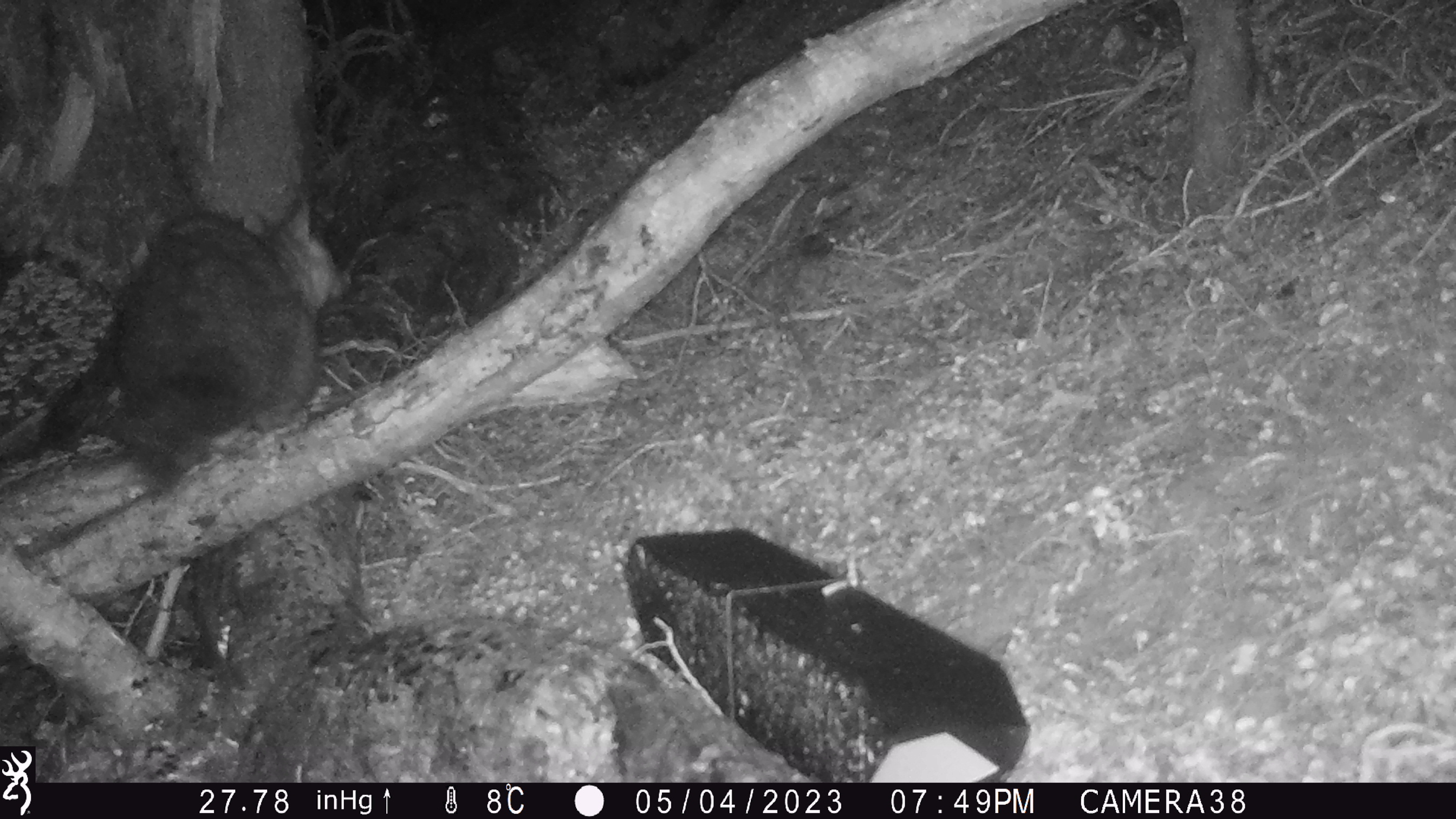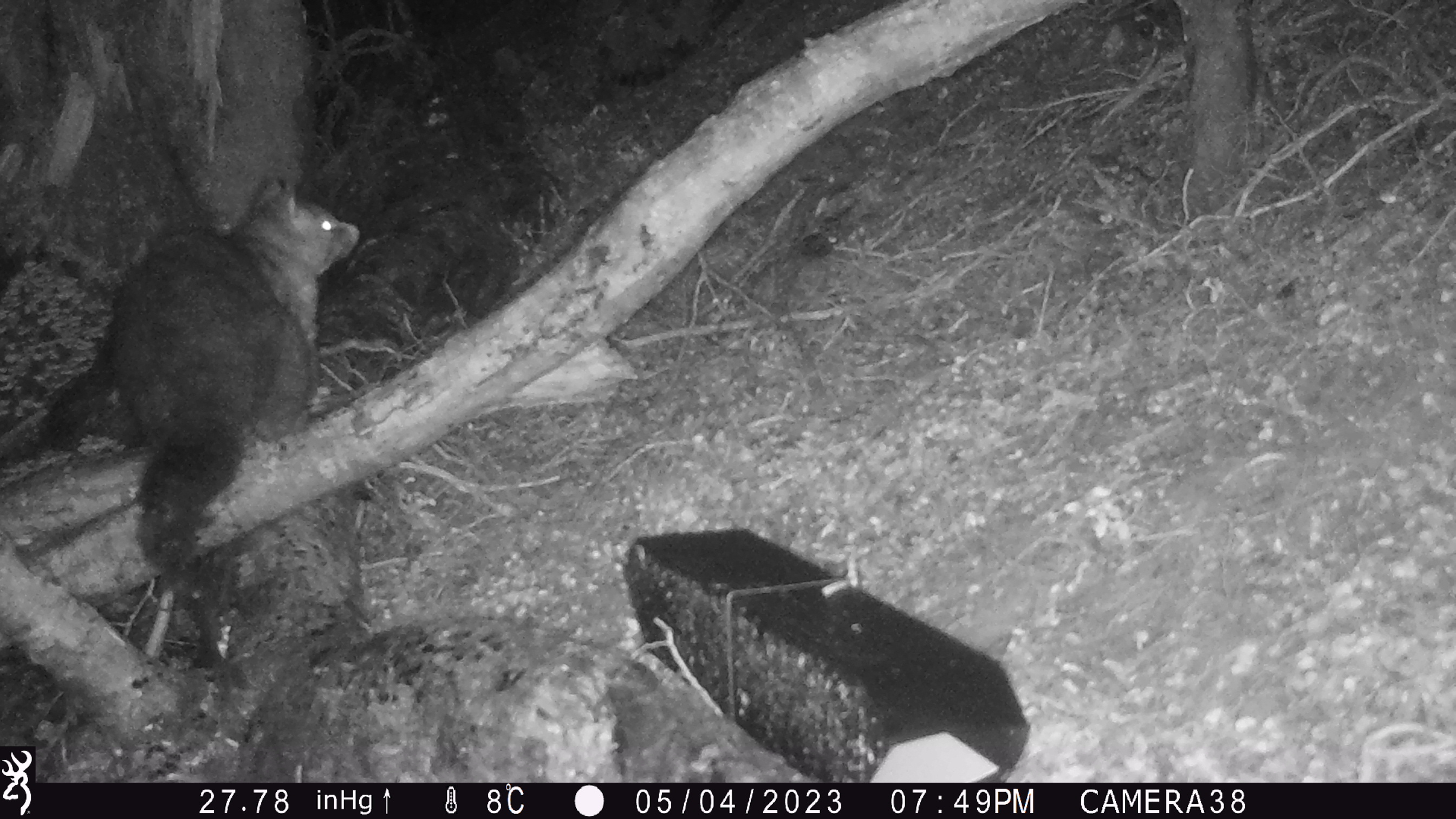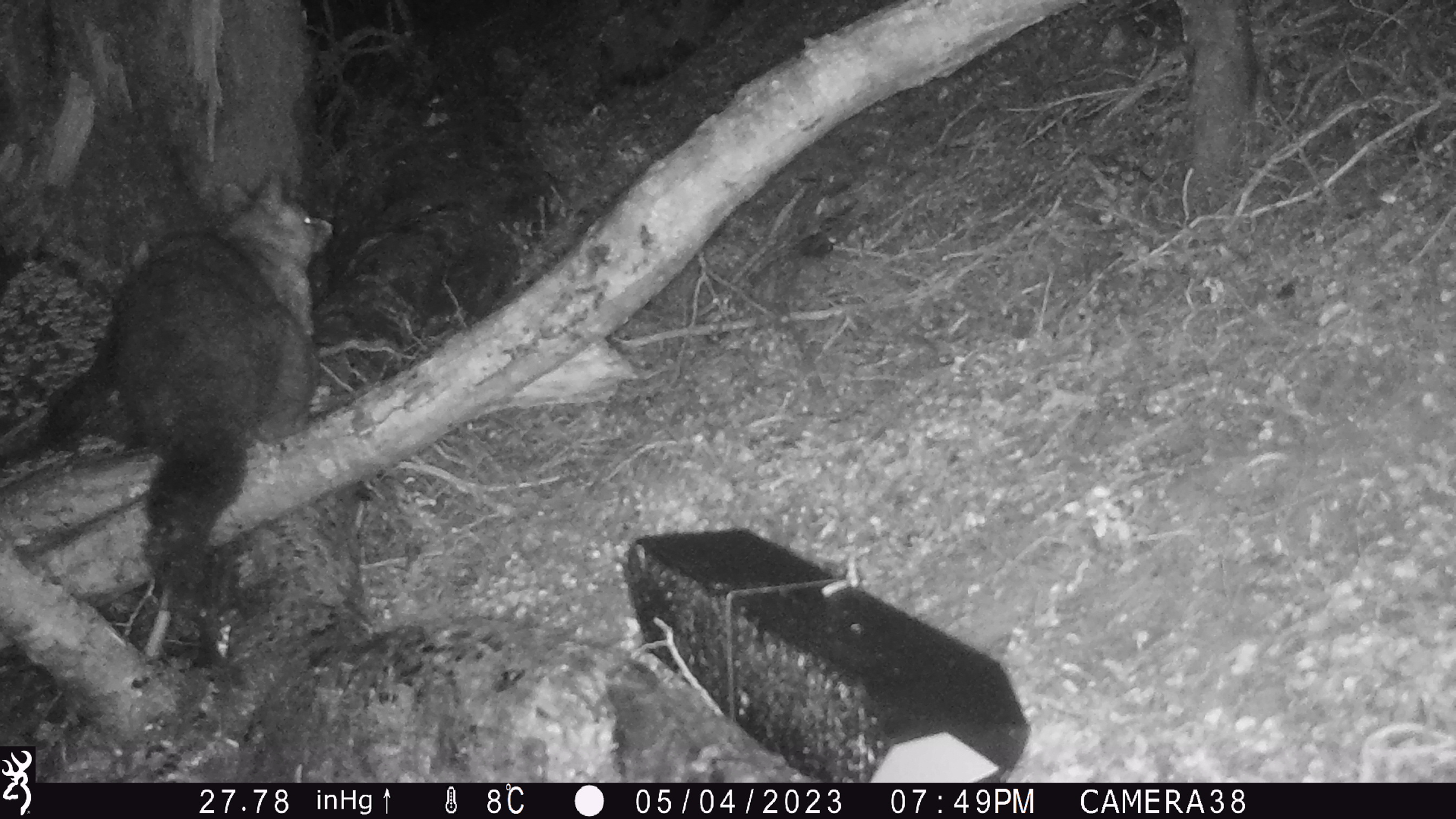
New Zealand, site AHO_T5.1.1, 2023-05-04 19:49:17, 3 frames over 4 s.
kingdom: Animalia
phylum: Chordata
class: Mammalia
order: Carnivora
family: Mustelidae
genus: Mustela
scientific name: Mustela erminea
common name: stoat